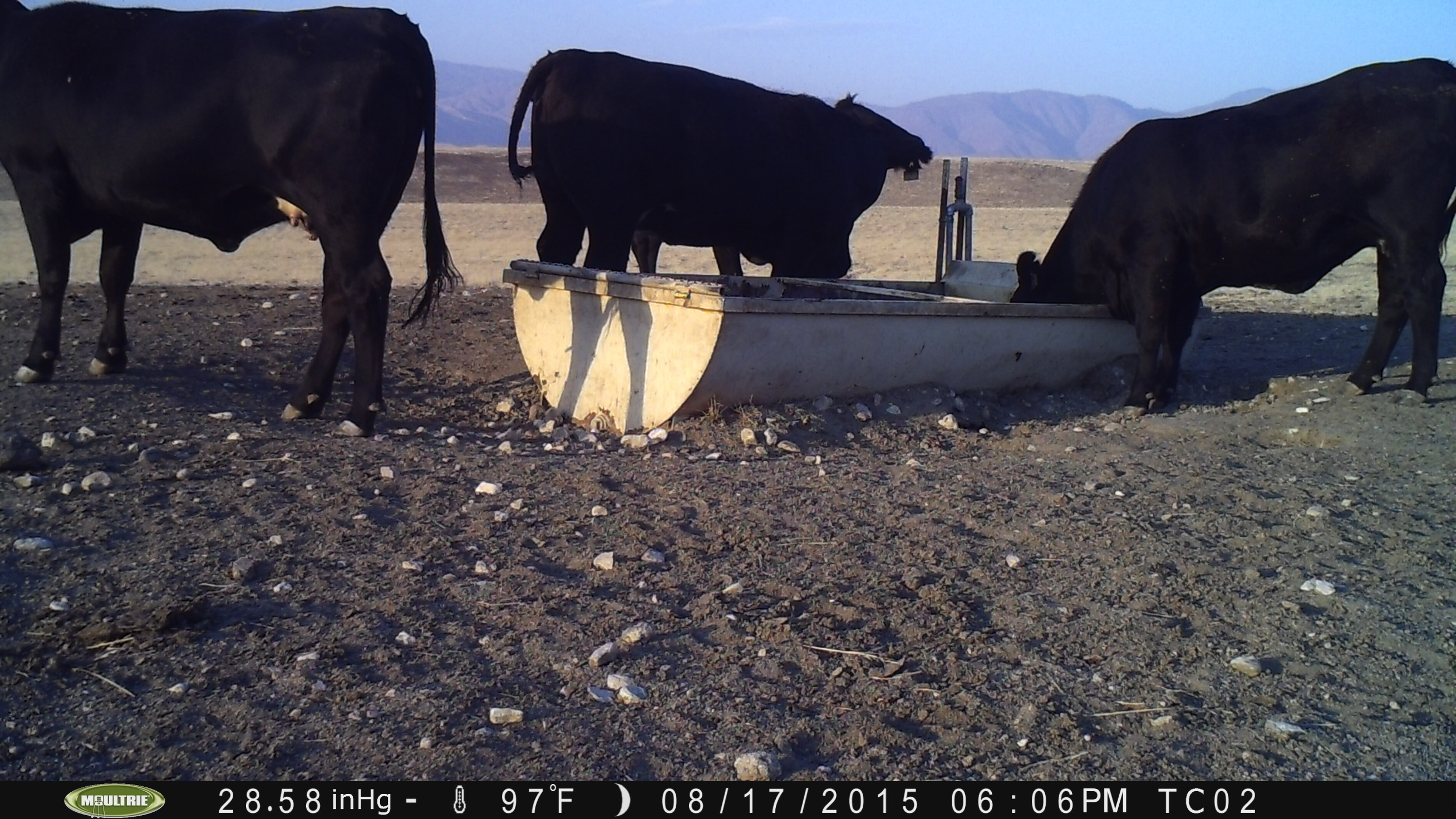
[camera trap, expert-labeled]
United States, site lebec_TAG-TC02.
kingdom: Animalia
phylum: Chordata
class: Mammalia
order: Artiodactyla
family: Bovidae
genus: Bos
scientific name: Bos taurus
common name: domestic cow